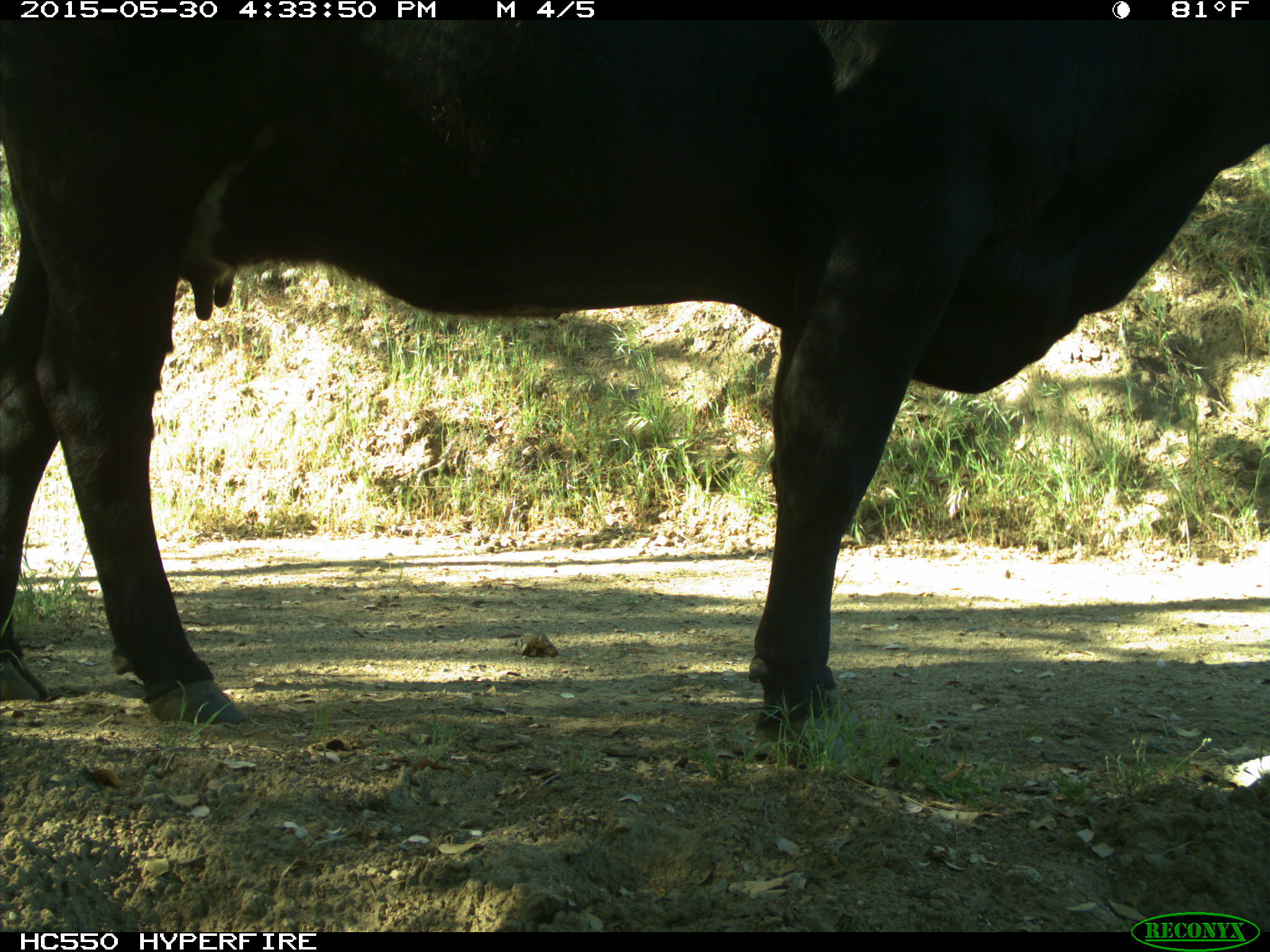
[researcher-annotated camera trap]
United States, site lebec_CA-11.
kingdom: Animalia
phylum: Chordata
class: Mammalia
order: Artiodactyla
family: Bovidae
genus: Bos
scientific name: Bos taurus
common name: domestic cow